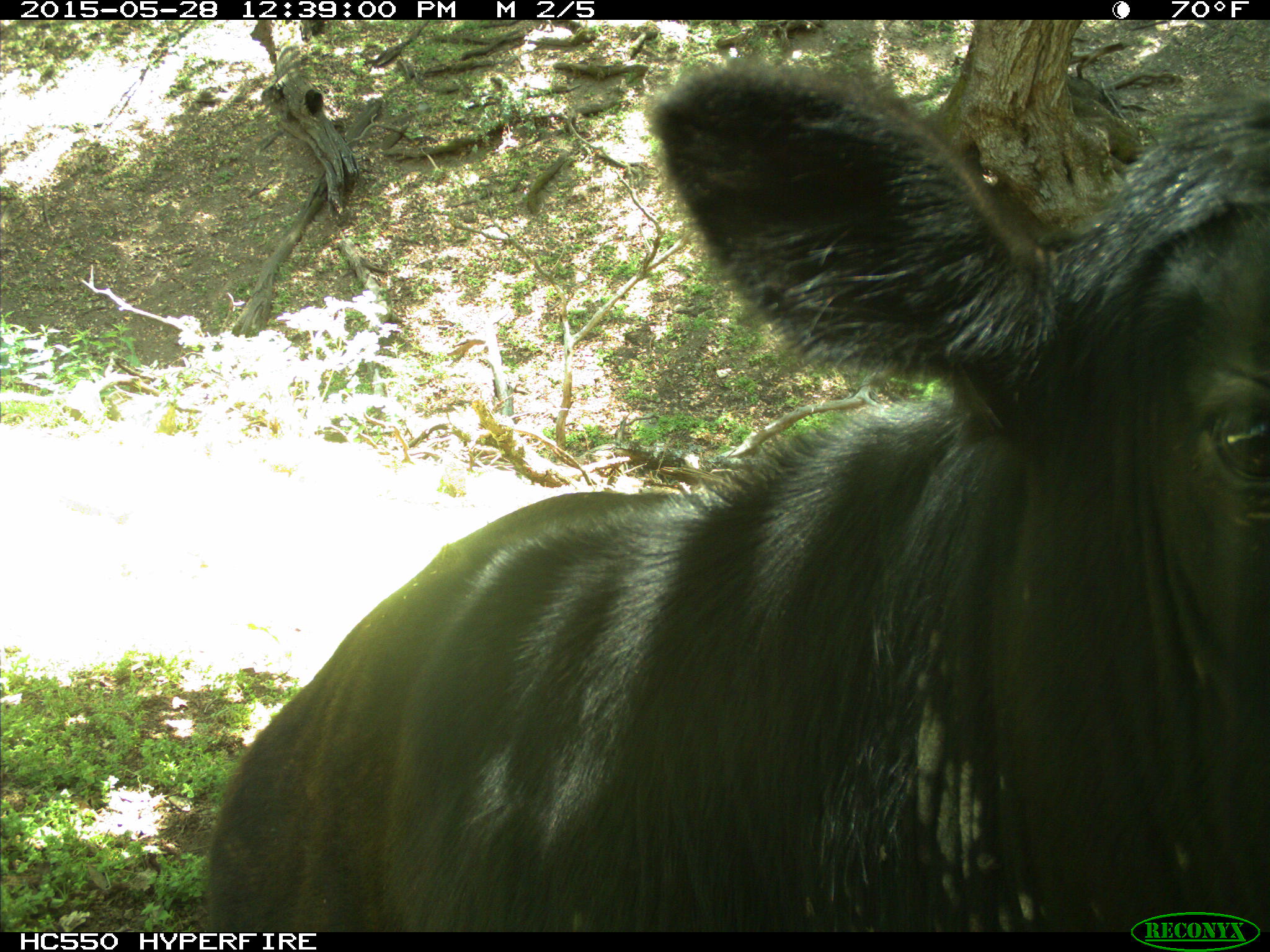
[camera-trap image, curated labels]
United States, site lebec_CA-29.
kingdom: Animalia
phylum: Chordata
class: Mammalia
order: Artiodactyla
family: Bovidae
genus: Bos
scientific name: Bos taurus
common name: domestic cow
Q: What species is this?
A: Bos taurus (domestic cow).